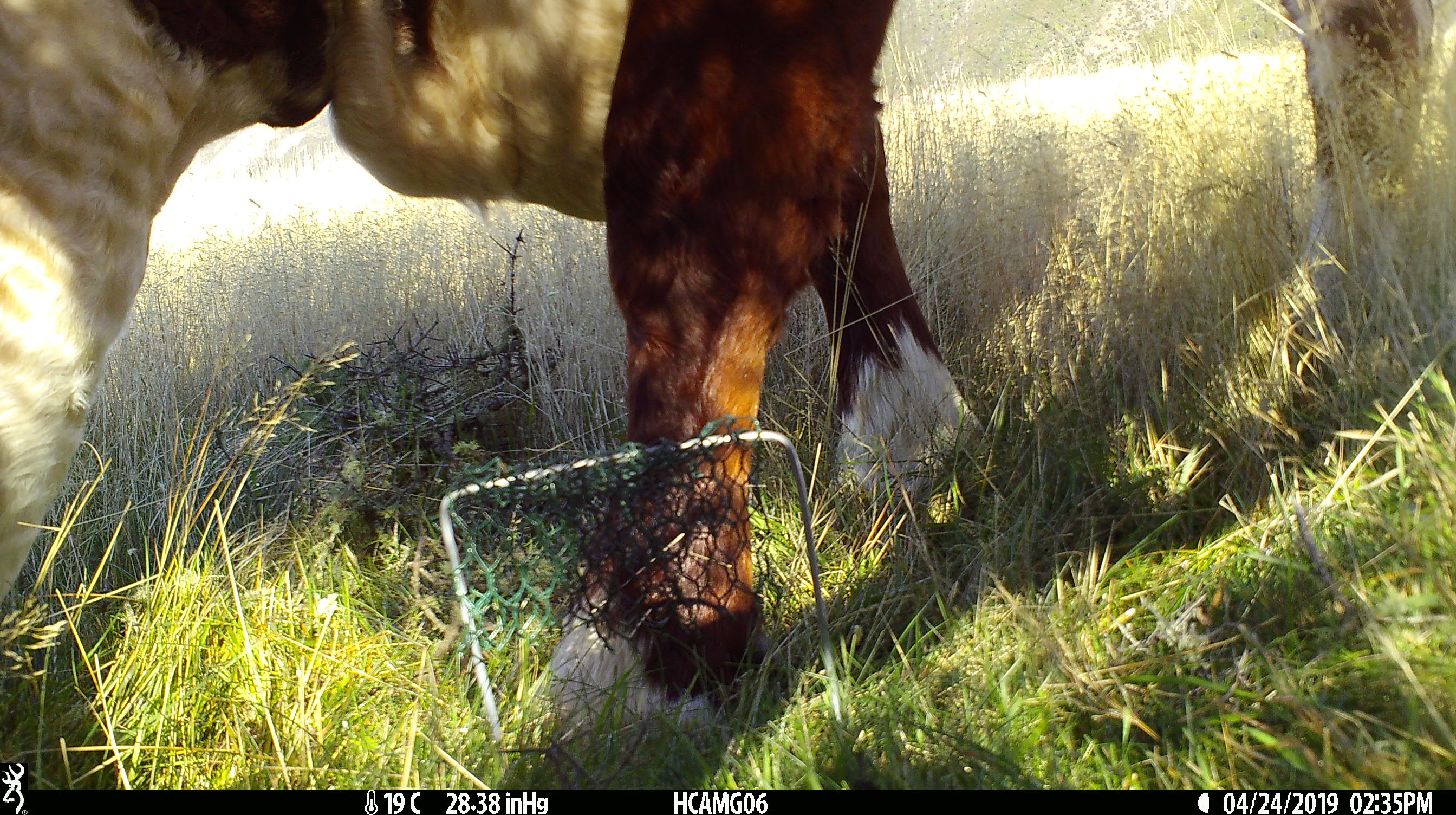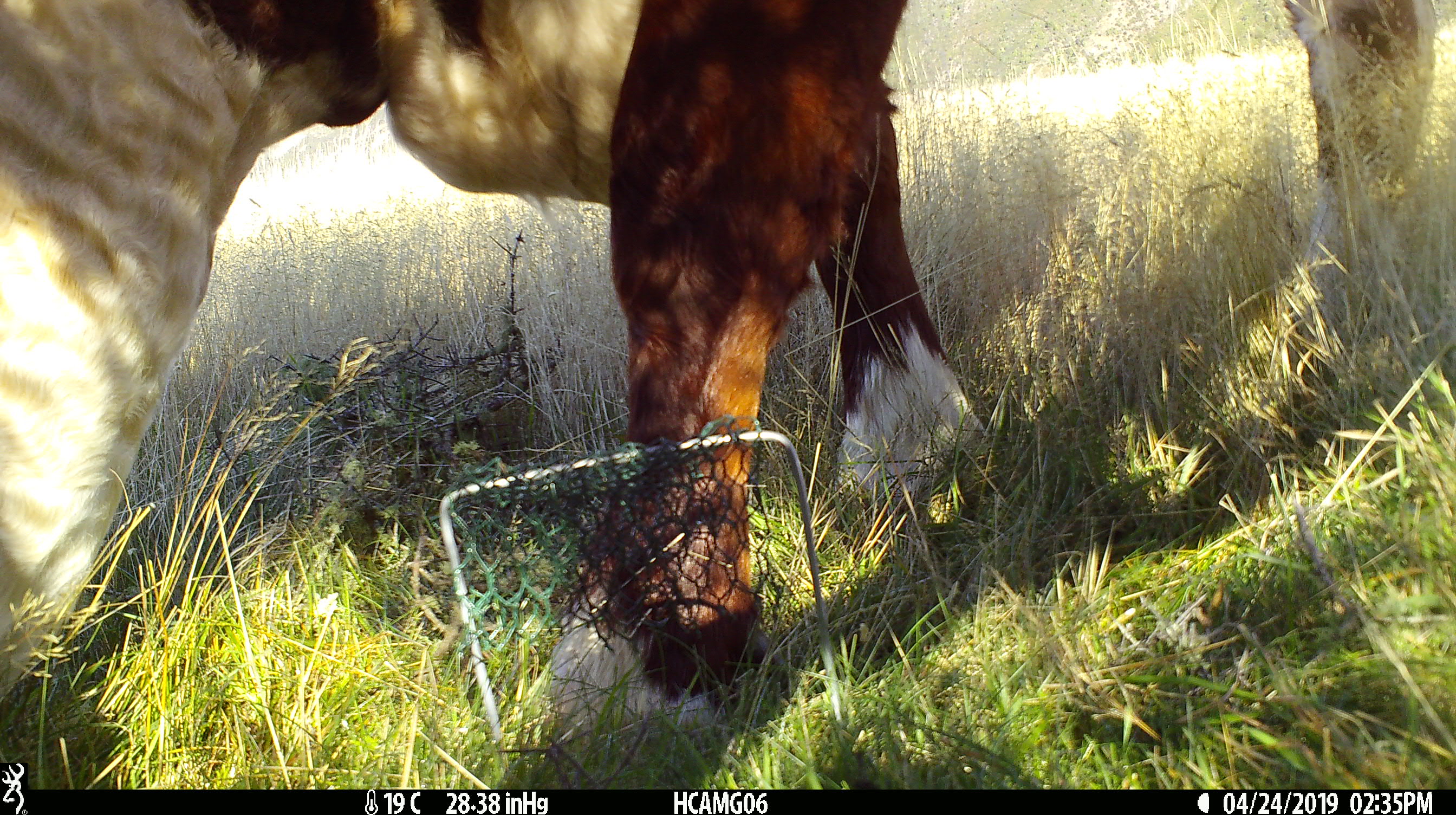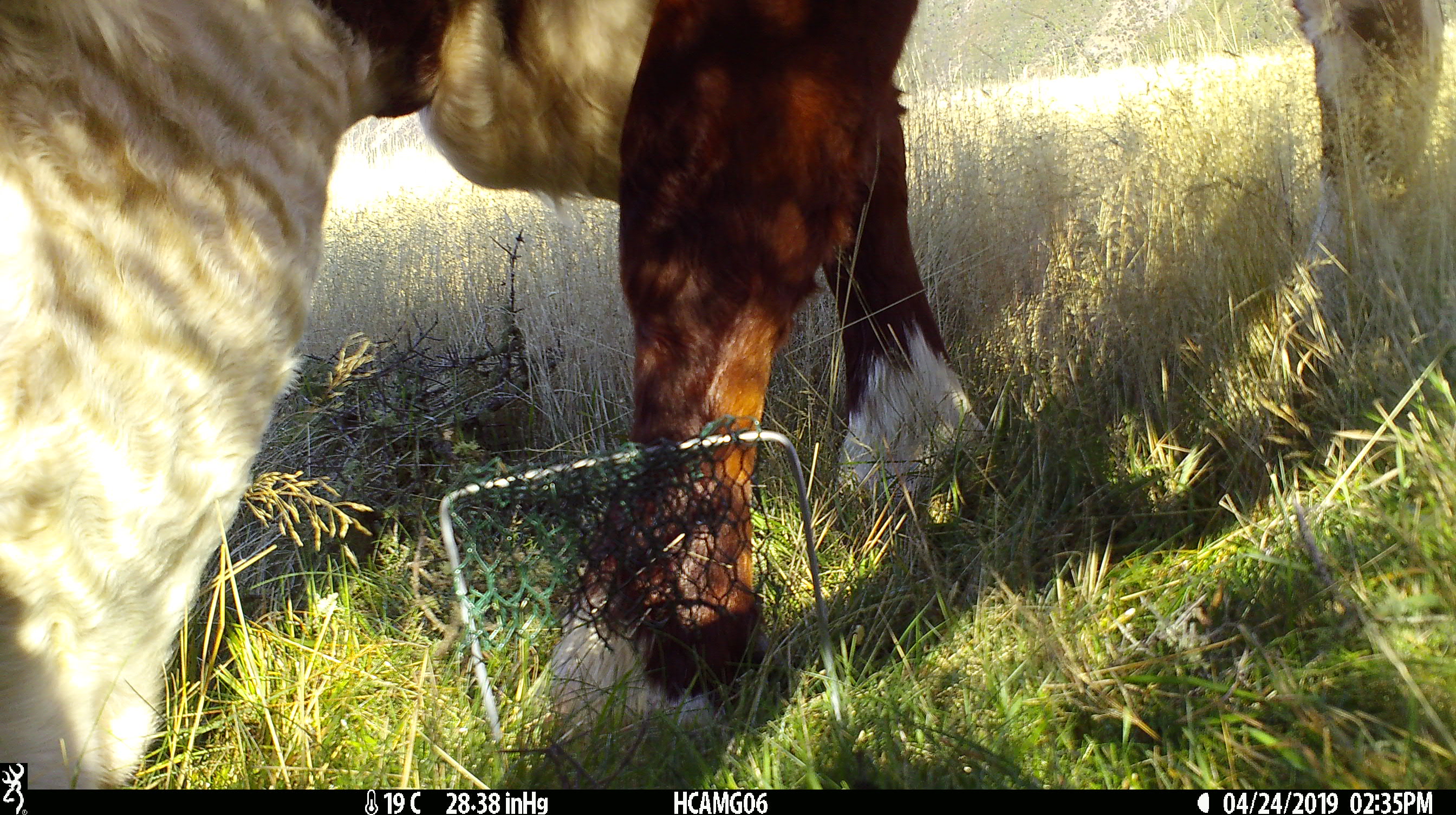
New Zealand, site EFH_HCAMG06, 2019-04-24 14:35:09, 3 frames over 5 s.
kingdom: Animalia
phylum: Chordata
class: Mammalia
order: Artiodactyla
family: Bovidae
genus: Bos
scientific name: Bos taurus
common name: domestic cow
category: cow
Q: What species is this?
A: Cow (domestic cow) (Bos taurus).